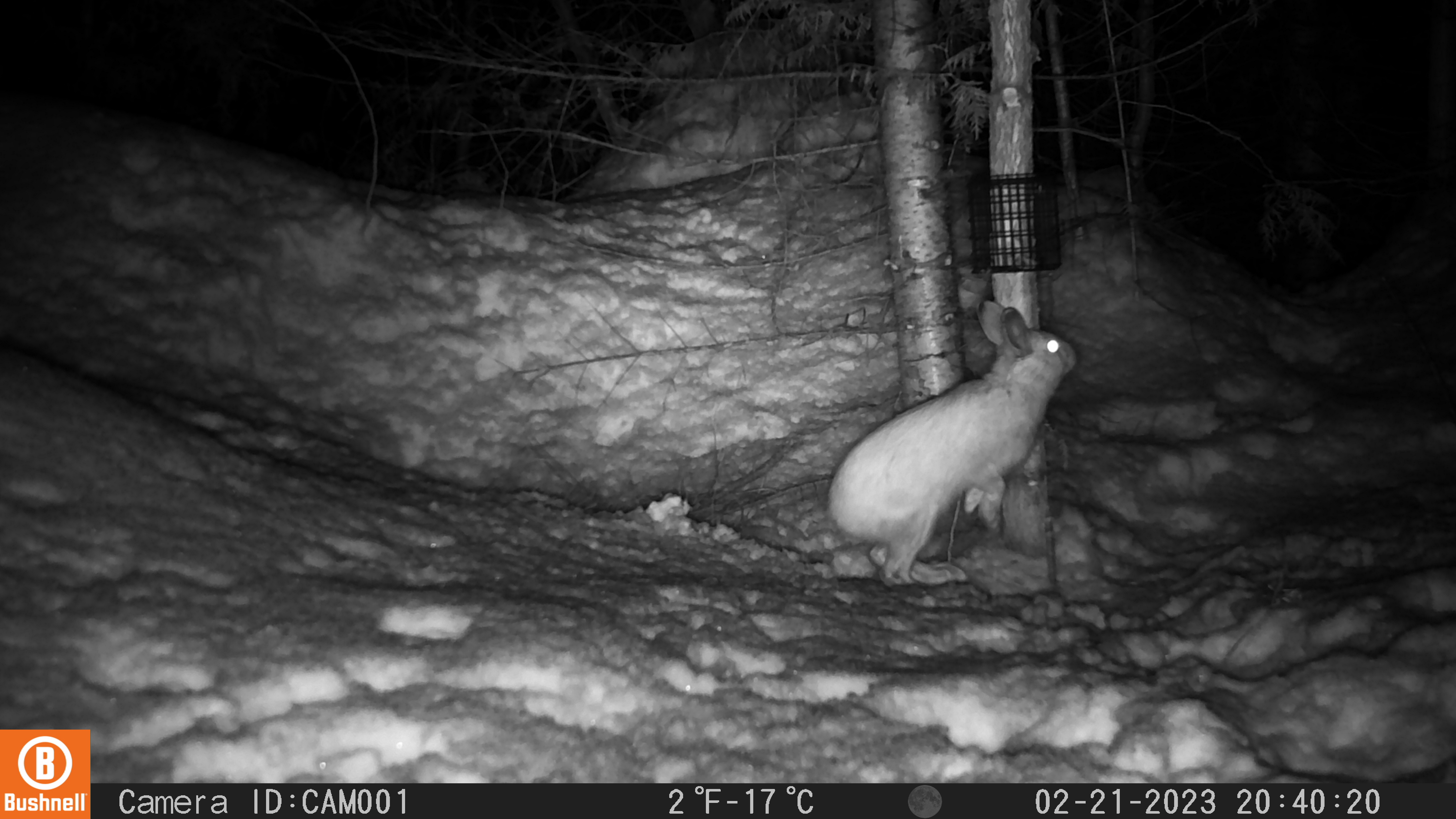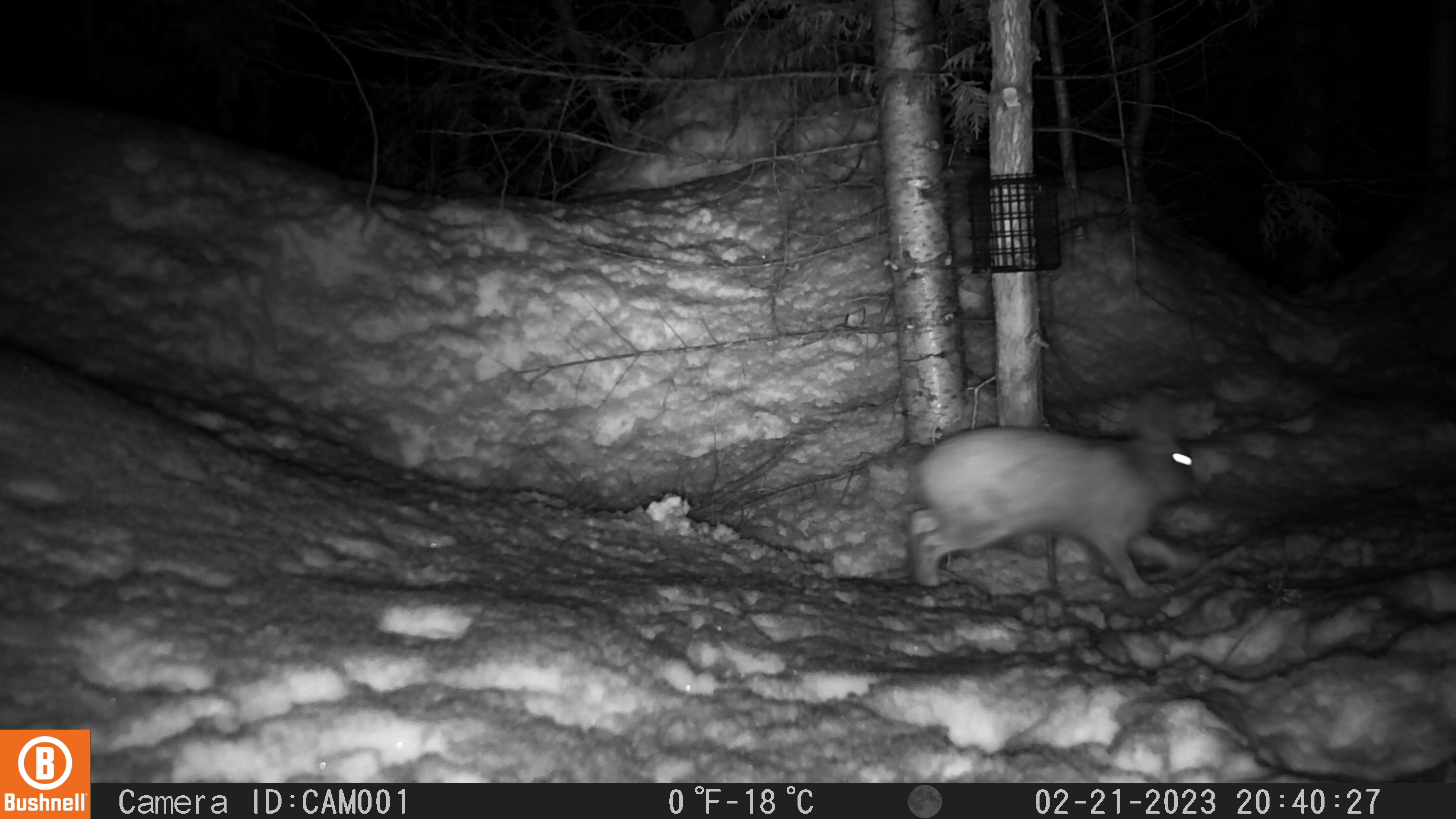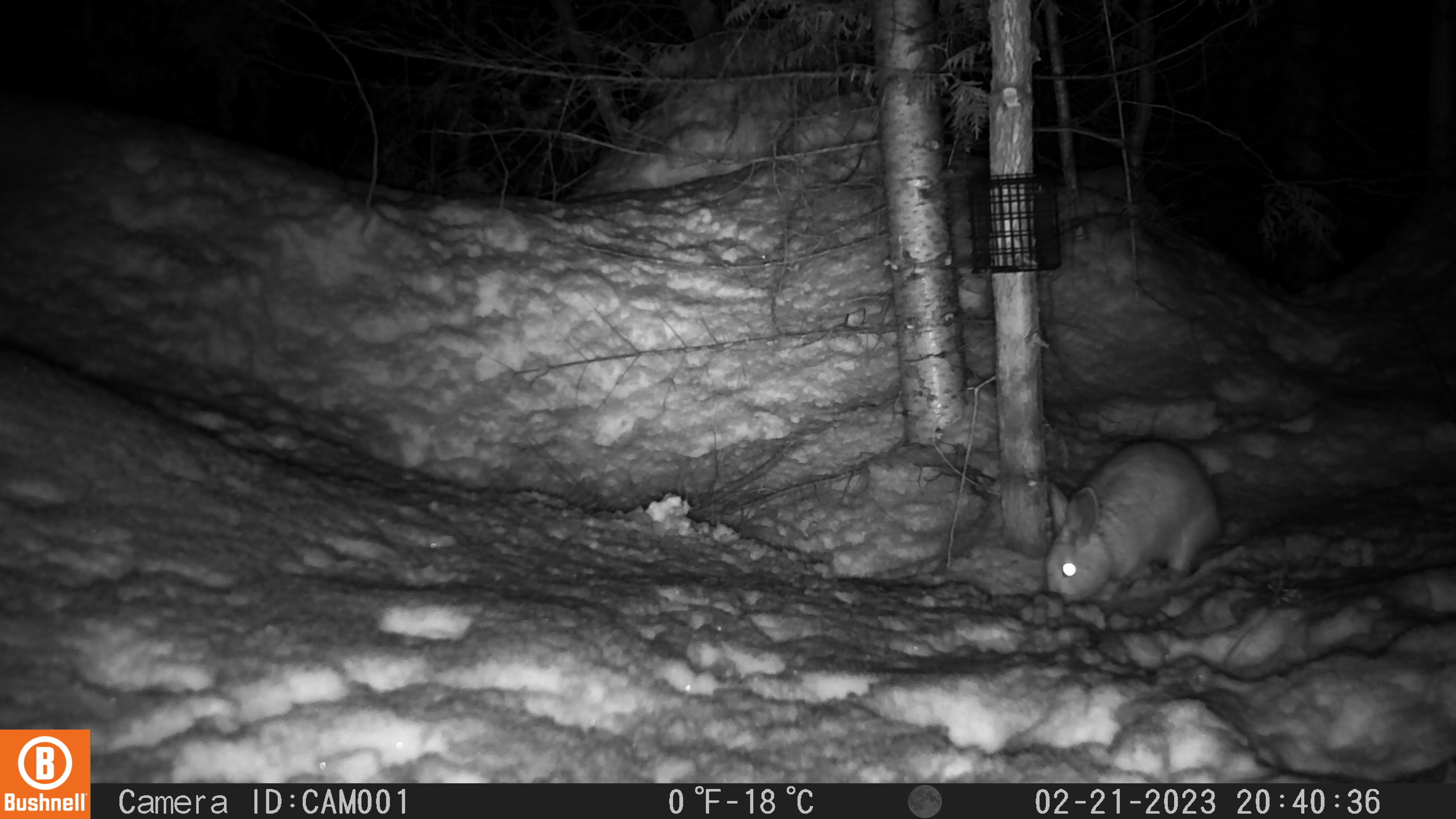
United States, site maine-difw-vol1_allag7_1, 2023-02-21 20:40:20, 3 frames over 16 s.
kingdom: Animalia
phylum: Chordata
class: Mammalia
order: Lagomorpha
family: Leporidae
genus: Lepus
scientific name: Lepus americanus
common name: snowshoe hare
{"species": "snowshoe hare (Lepus americanus)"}